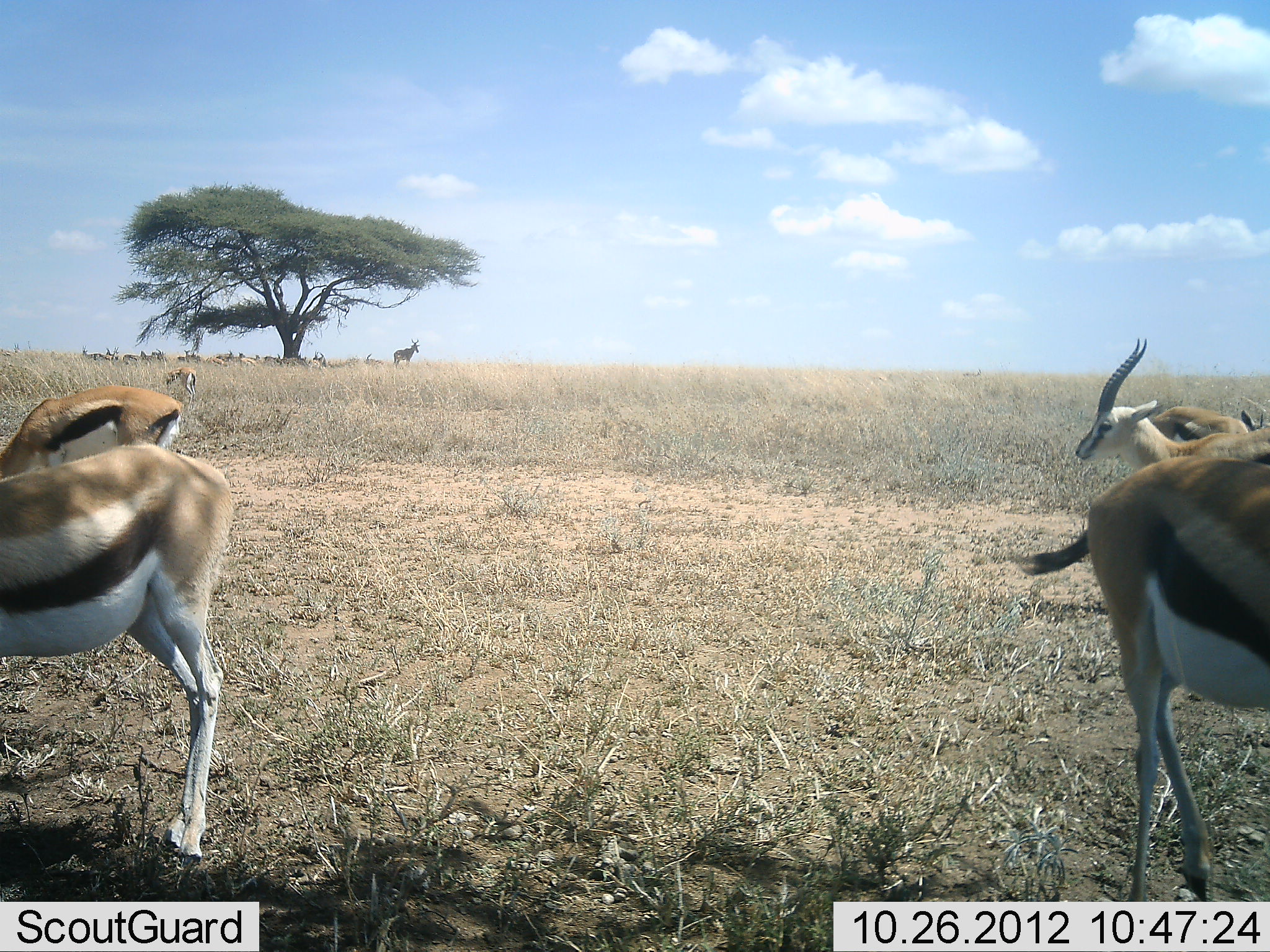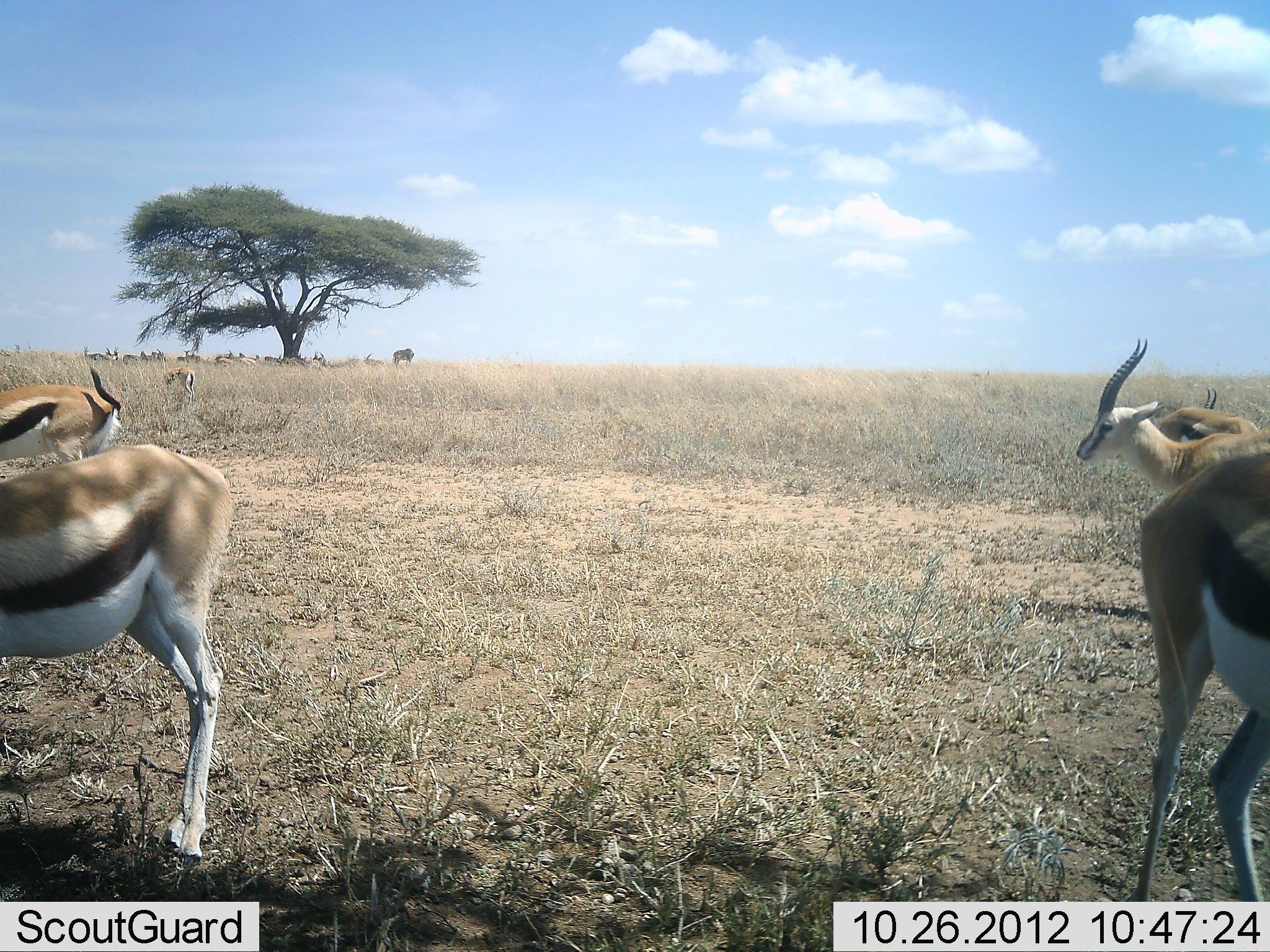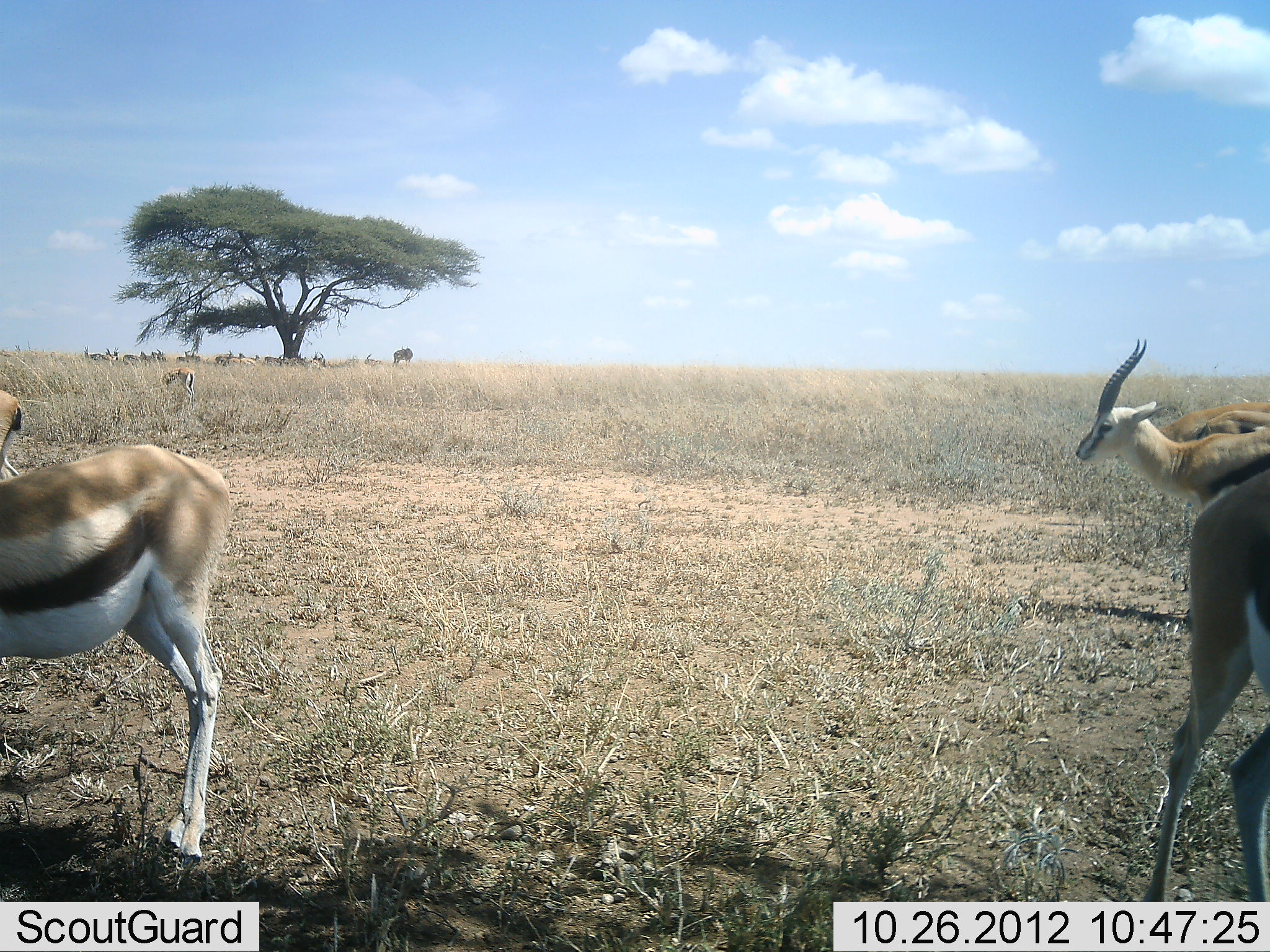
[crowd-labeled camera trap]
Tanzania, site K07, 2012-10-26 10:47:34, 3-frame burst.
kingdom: Animalia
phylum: Chordata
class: Mammalia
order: Artiodactyla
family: Bovidae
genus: Eudorcas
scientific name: Eudorcas thomsonii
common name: thomson's gazelle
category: gazellethomsons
Gazellethomsons (thomson's gazelle) (Eudorcas thomsonii), count 11-50. Behavior (volunteer vote fractions): standing 90%, resting 40%, moving 30%, interacting 10%. Young present (vote fraction): 0%. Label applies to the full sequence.